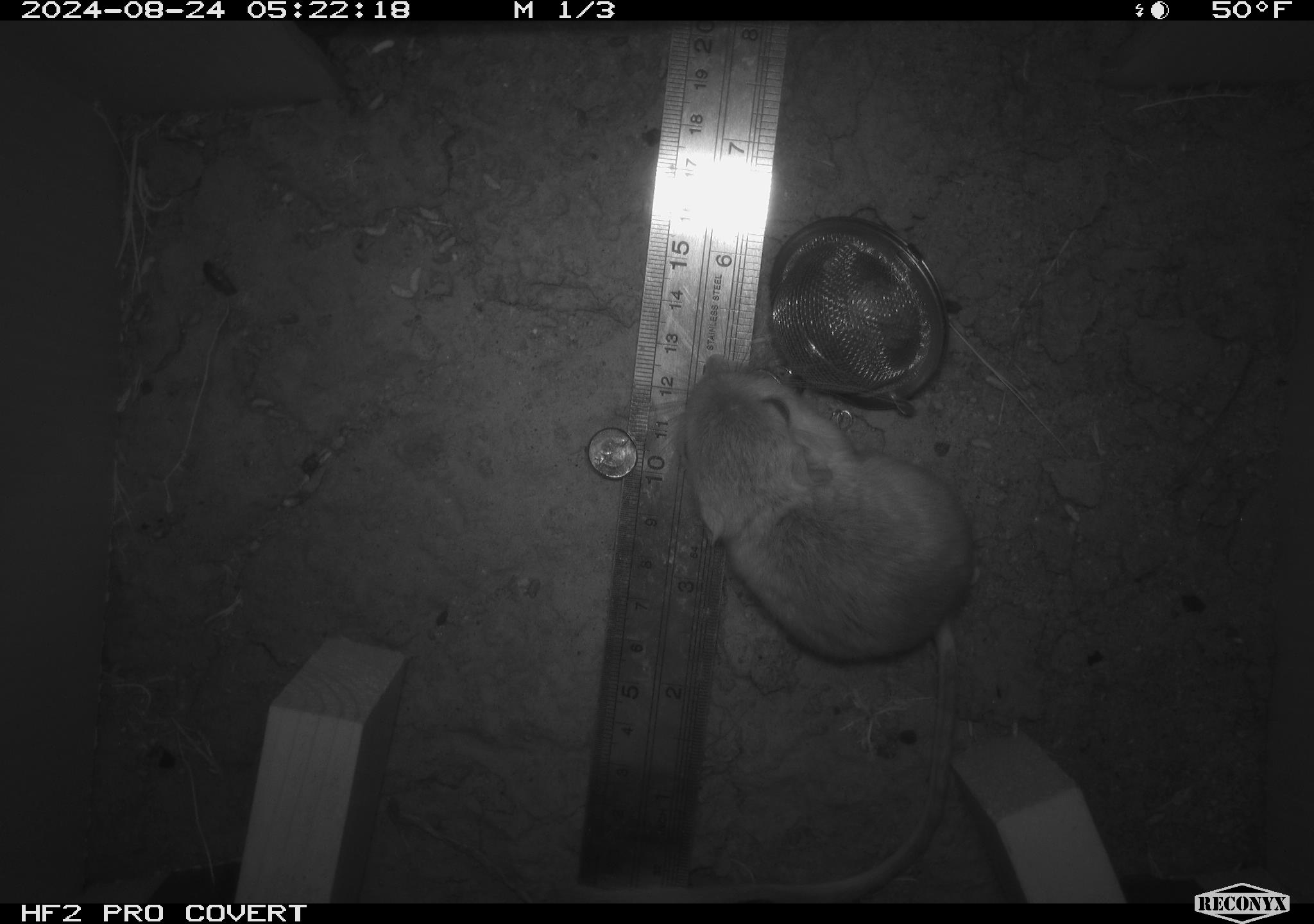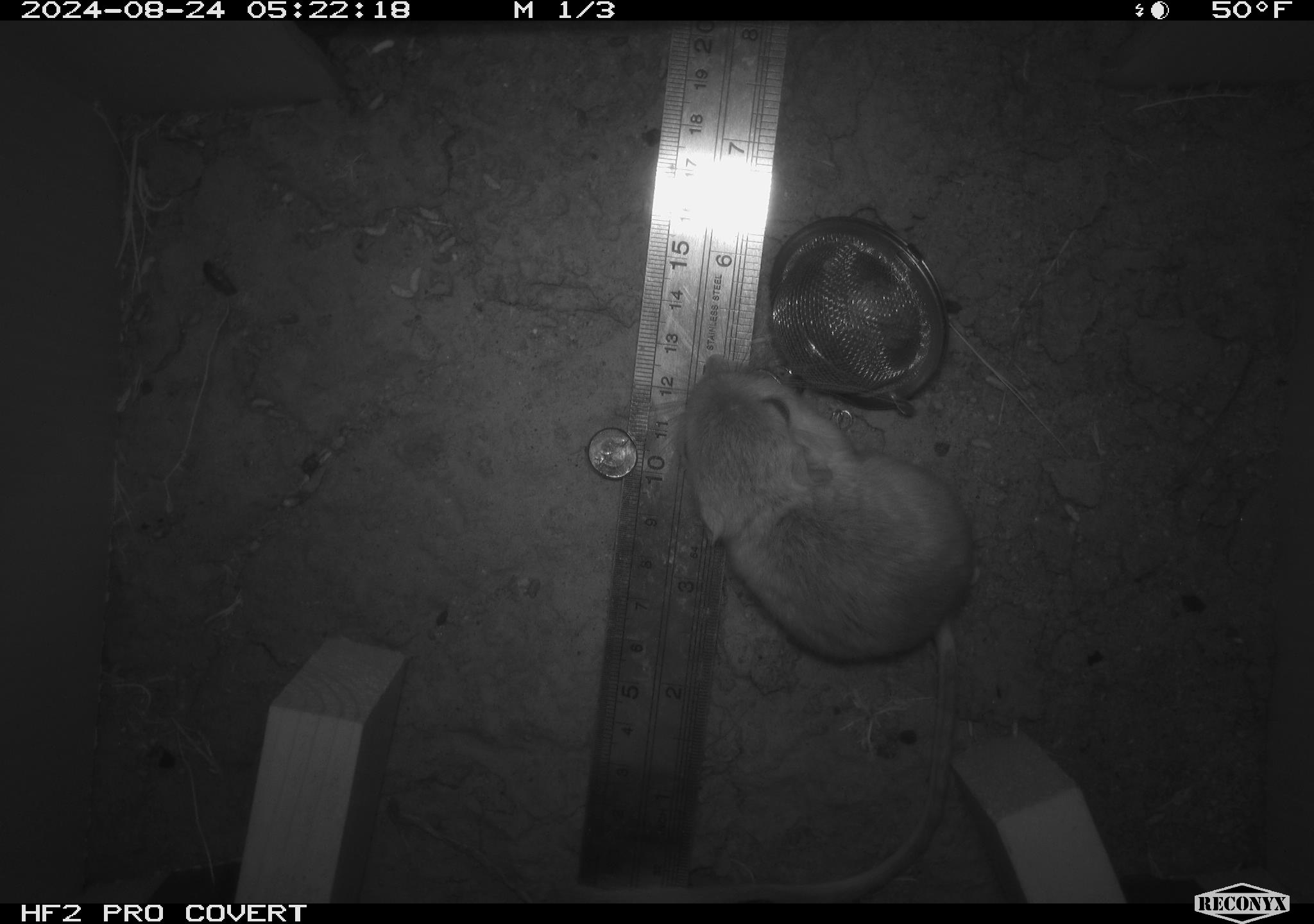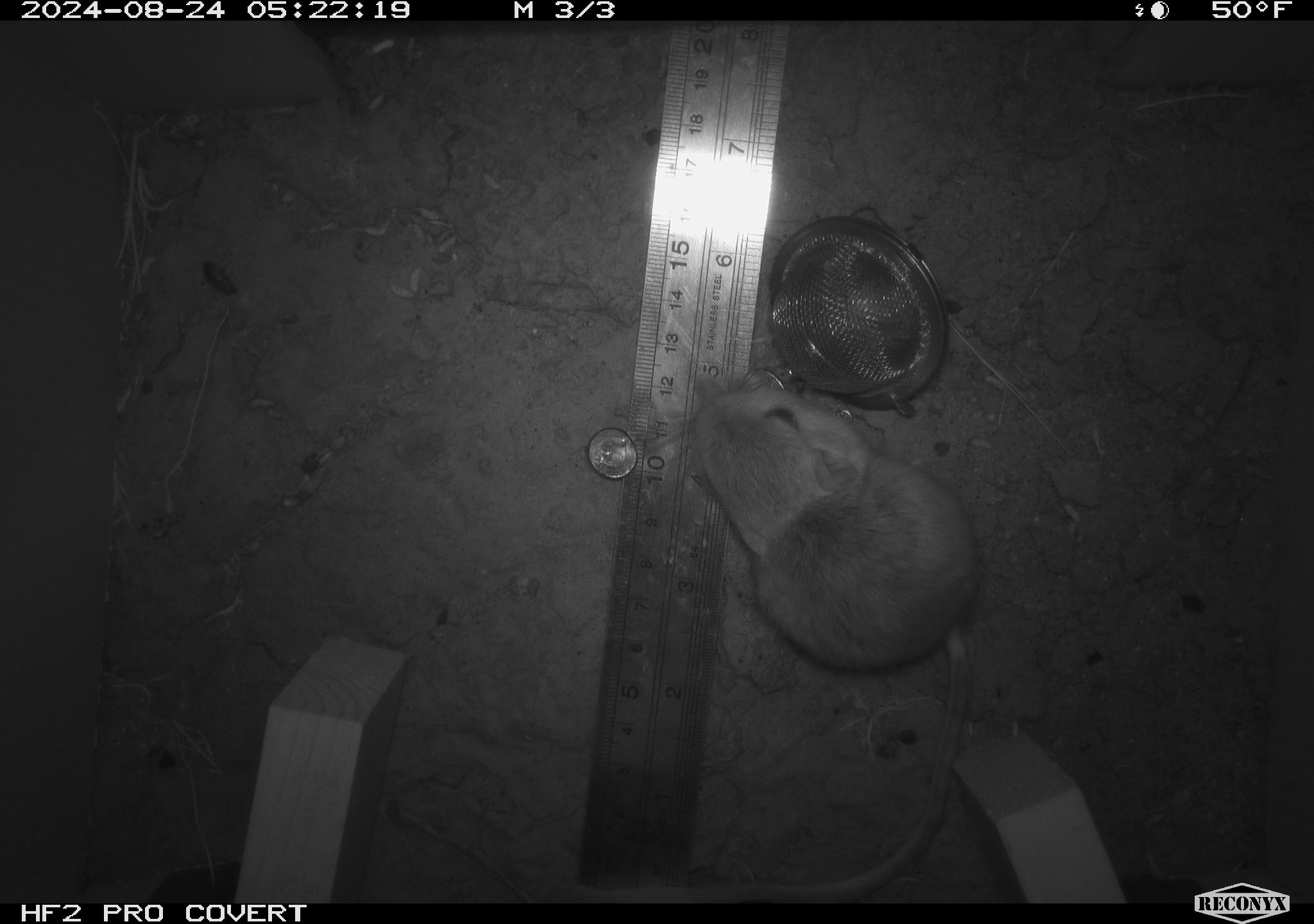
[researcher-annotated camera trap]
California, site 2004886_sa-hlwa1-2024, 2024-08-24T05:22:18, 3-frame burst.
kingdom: Animalia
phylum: Chordata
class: Mammalia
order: Rodentia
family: Heteromyidae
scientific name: Heteromyidae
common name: kangaroo rats and pocket mice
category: heteromyidae family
Heteromyidae family (kangaroo rats and pocket mice) (Heteromyidae).